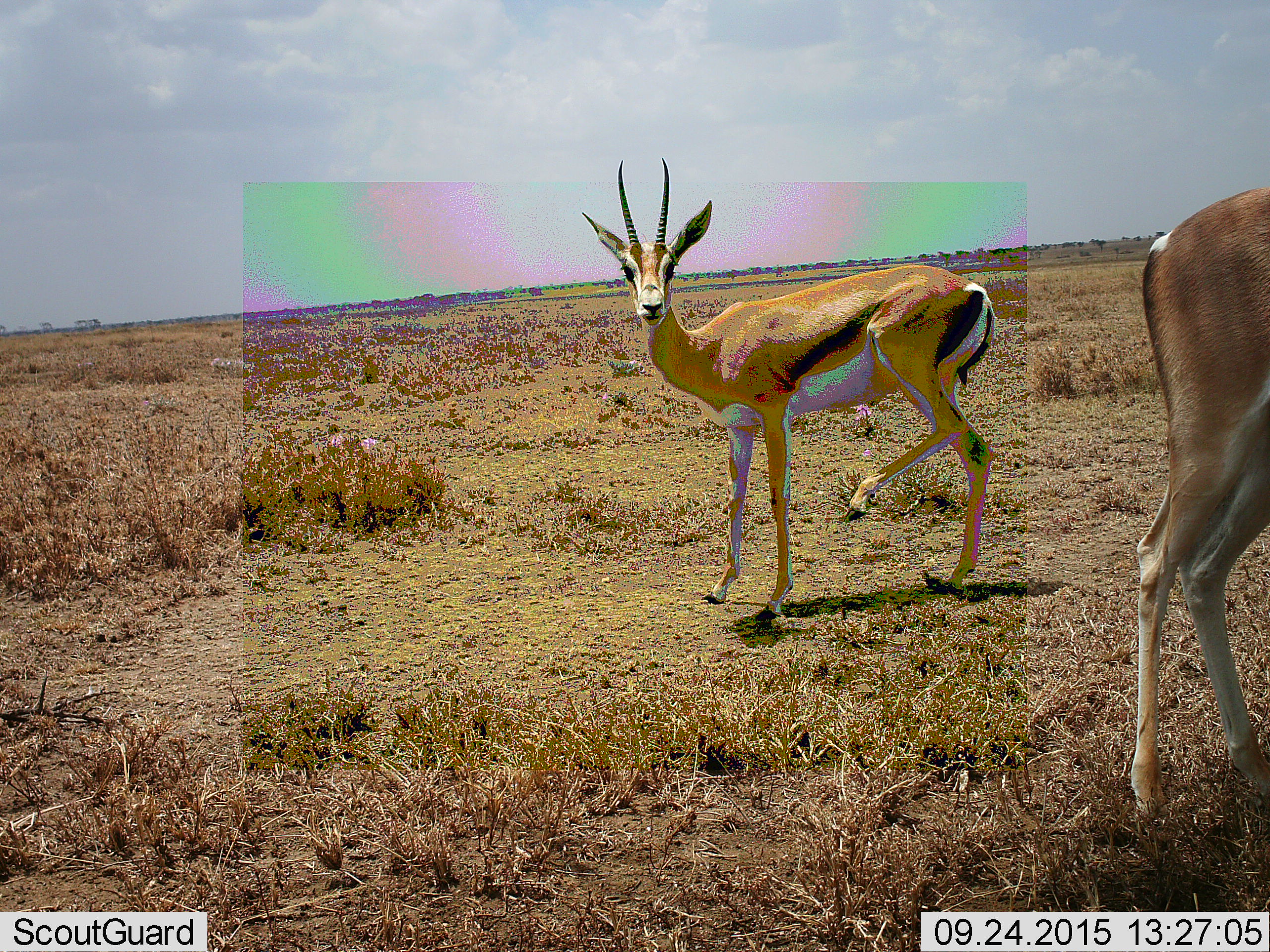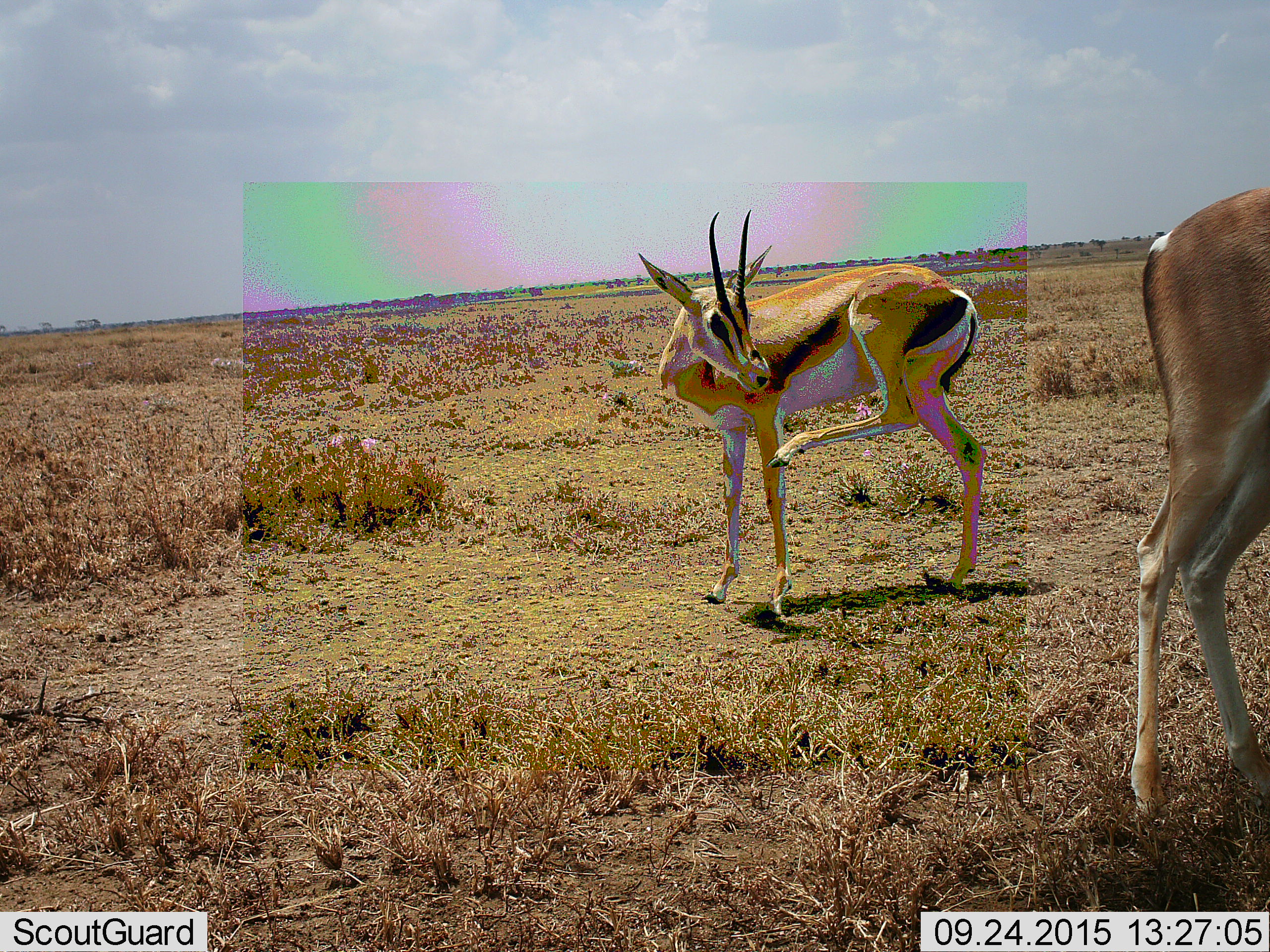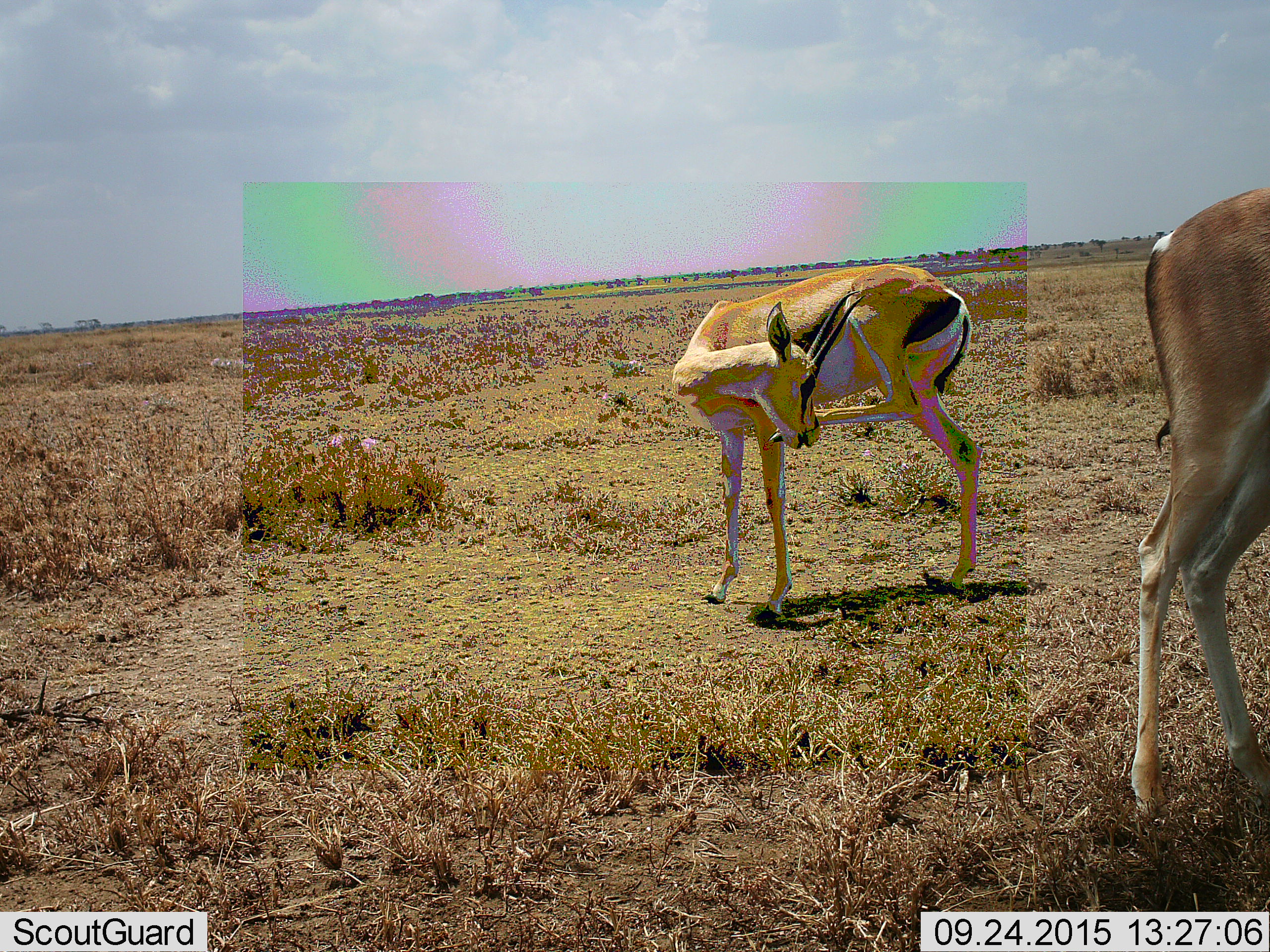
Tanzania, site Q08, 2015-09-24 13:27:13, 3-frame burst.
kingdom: Animalia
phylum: Chordata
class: Mammalia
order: Artiodactyla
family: Bovidae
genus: Nanger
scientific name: Nanger granti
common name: grant's gazelle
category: gazellegrants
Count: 2.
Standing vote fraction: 100%.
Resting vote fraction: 0%.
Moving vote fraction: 20%.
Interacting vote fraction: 0%.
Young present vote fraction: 0%.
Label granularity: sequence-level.